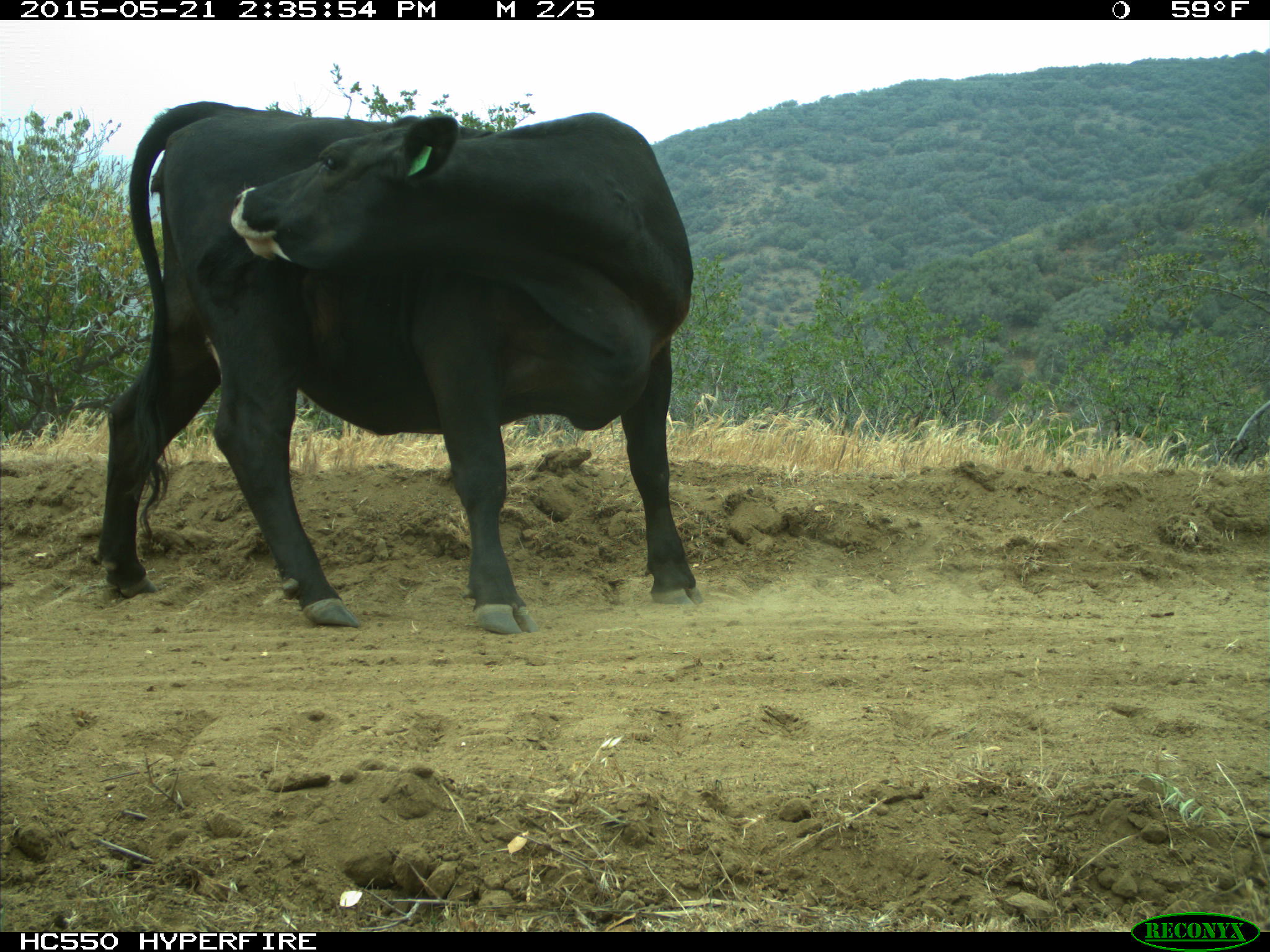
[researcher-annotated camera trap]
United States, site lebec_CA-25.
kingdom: Animalia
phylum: Chordata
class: Mammalia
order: Artiodactyla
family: Bovidae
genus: Bos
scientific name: Bos taurus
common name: domestic cow